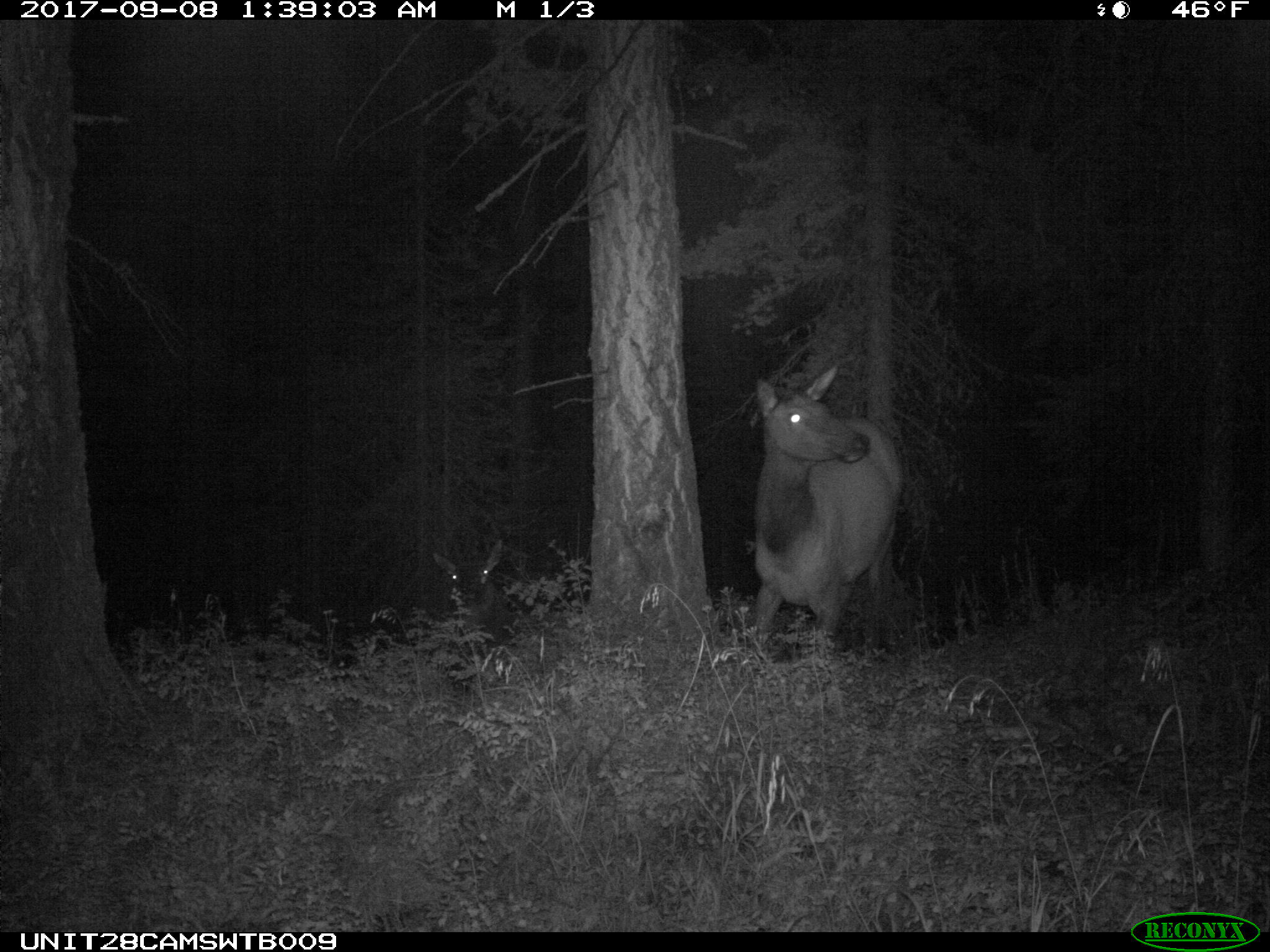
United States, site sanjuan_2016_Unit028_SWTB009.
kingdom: Animalia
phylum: Chordata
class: Mammalia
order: Artiodactyla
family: Cervidae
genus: Cervus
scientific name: Cervus elaphus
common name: red deer